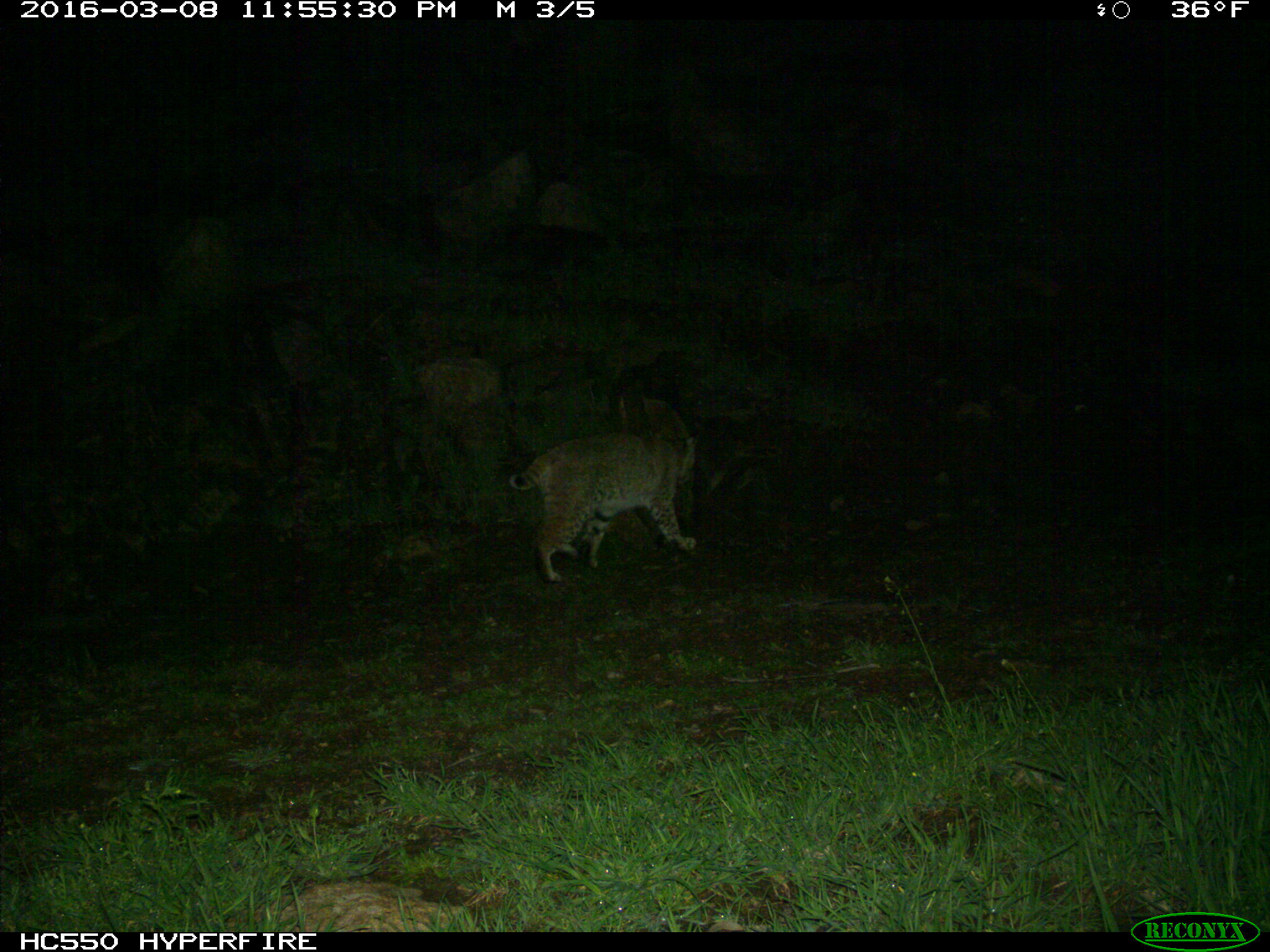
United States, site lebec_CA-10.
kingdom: Animalia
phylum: Chordata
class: Mammalia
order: Carnivora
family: Felidae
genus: Lynx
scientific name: Lynx rufus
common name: bobcat